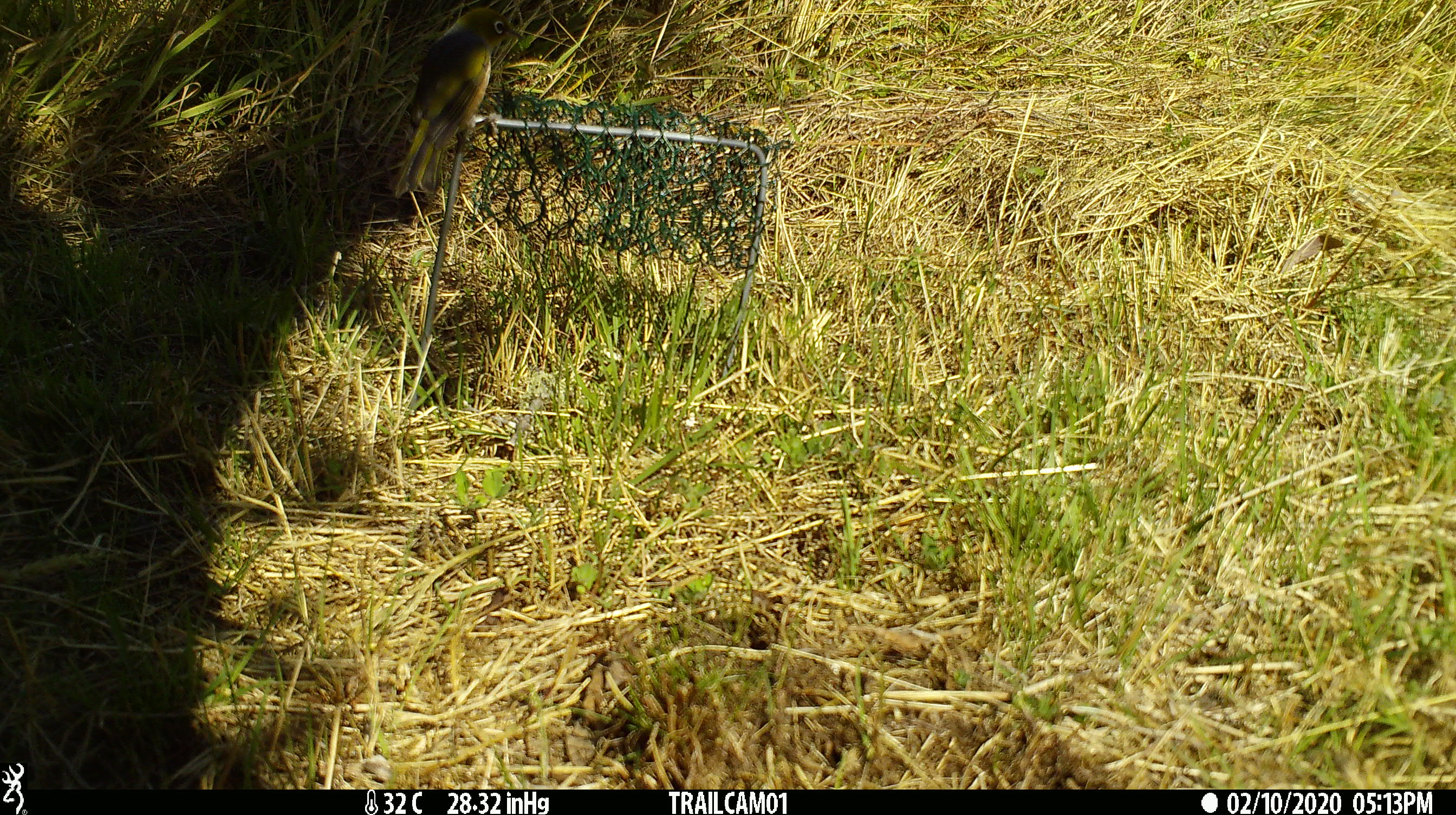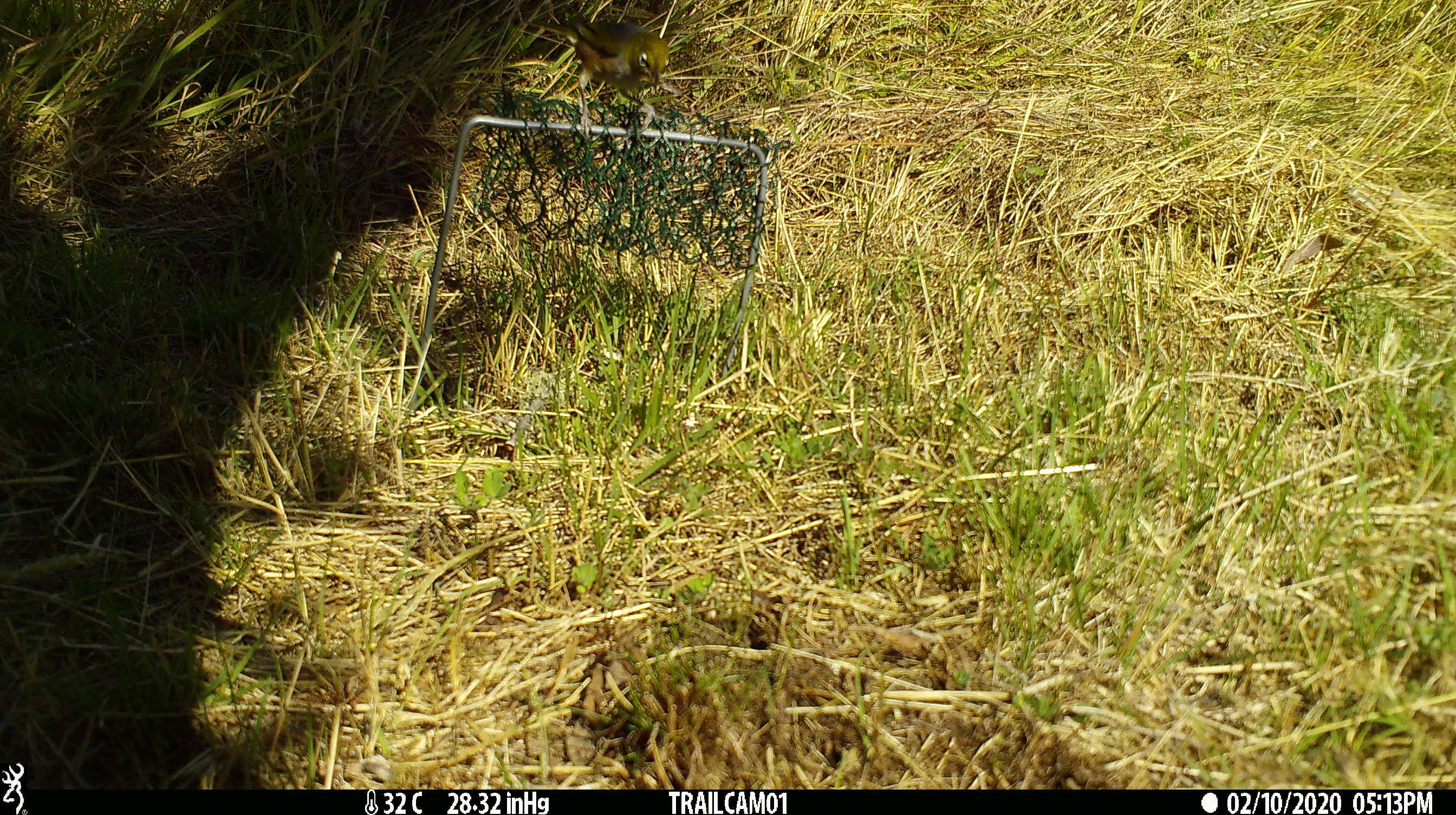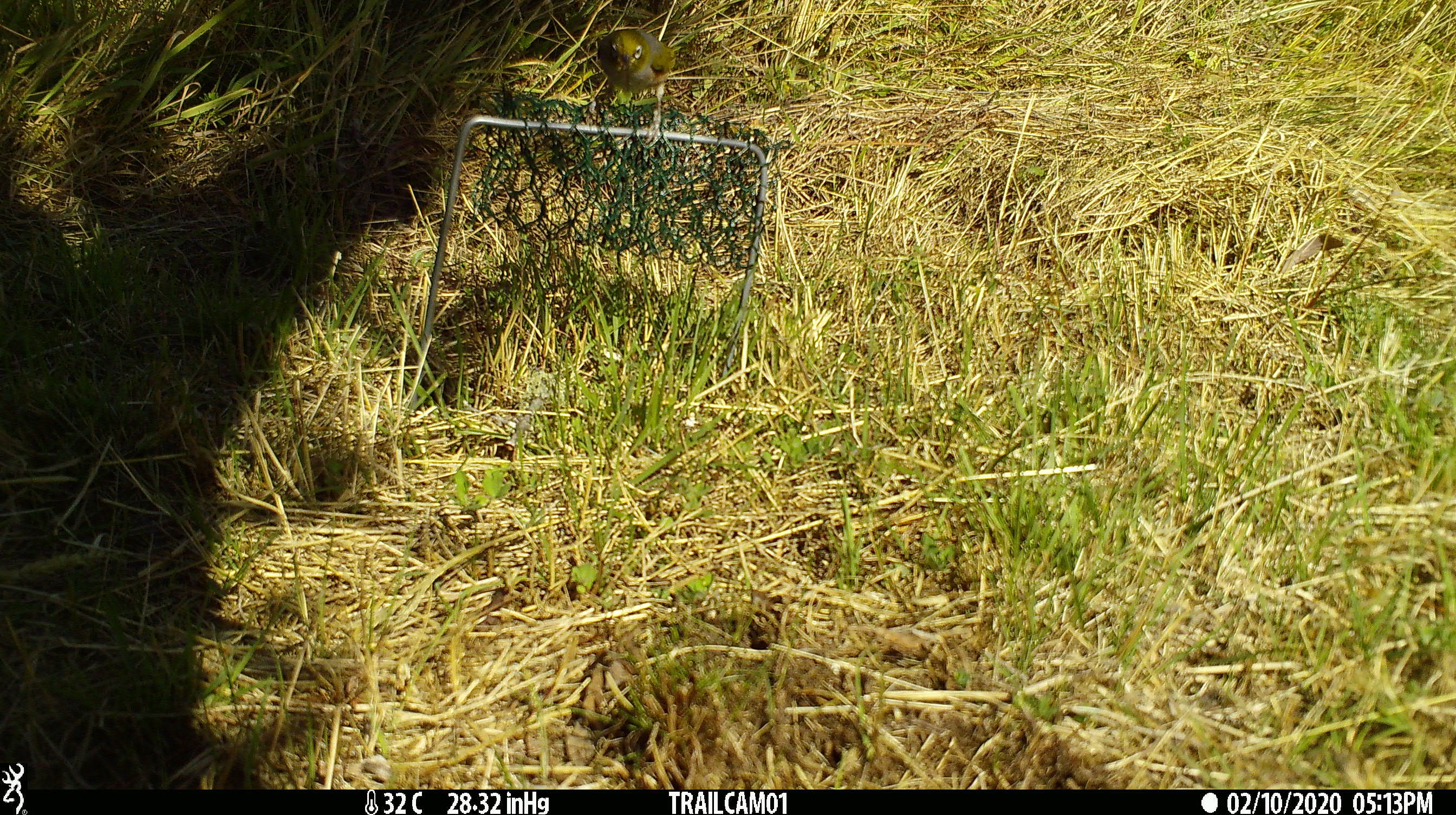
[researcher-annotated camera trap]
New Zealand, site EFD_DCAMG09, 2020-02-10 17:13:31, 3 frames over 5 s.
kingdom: Animalia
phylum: Chordata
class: Aves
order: Passeriformes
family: Zosteropidae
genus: Zosterops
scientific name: Zosterops lateralis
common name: silvereye